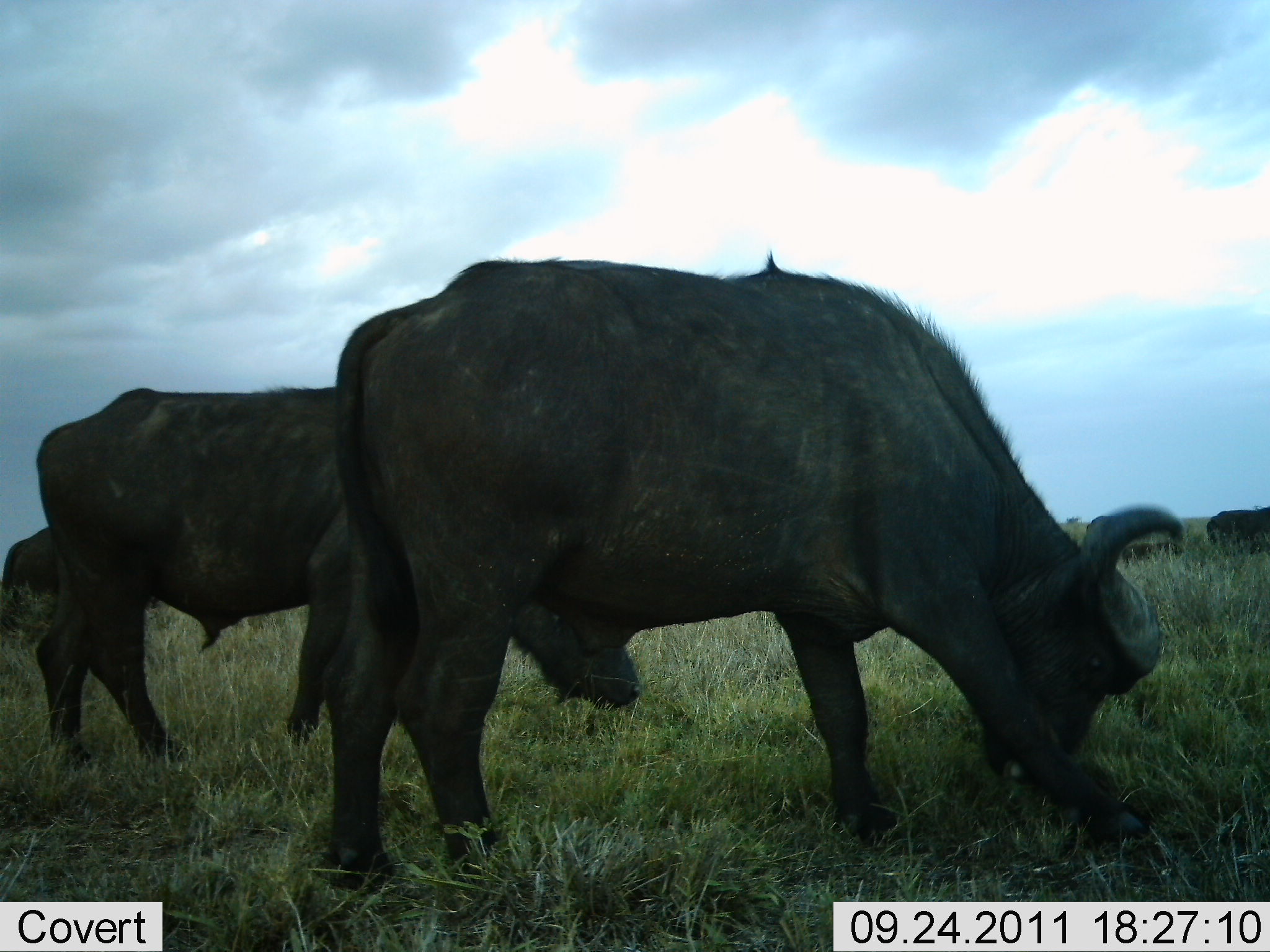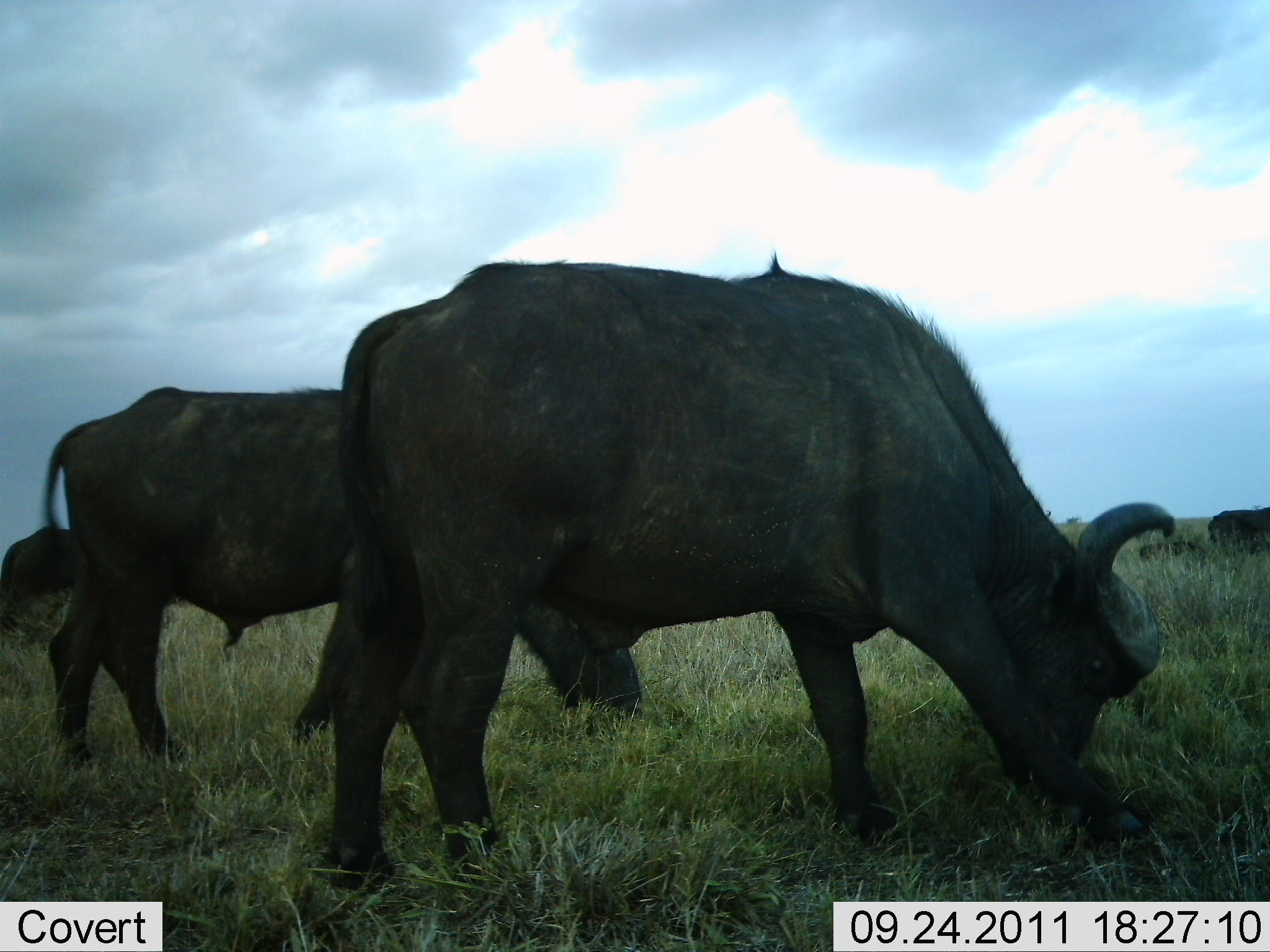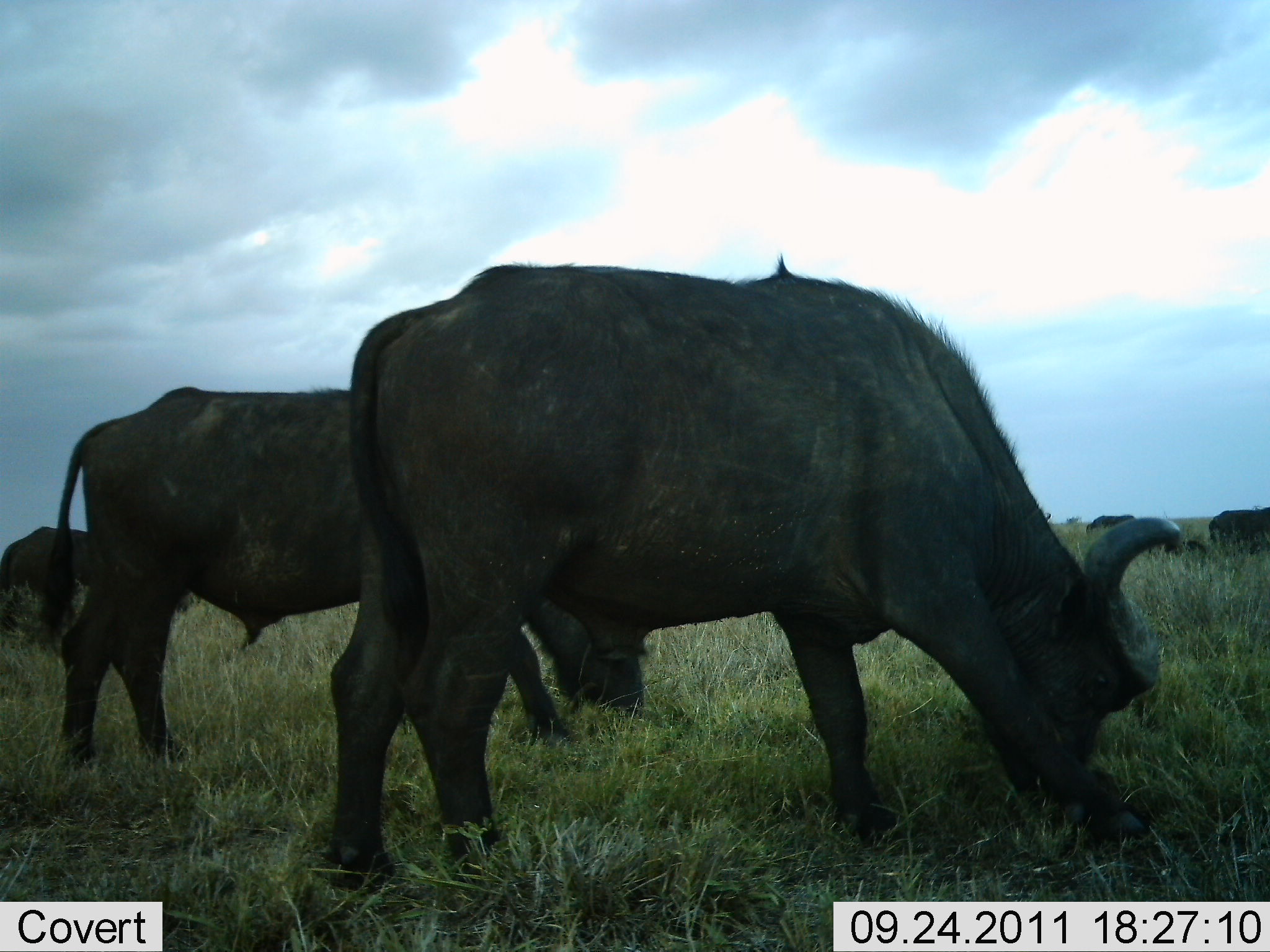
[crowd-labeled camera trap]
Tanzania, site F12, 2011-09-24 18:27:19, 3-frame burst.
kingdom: Animalia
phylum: Chordata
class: Mammalia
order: Artiodactyla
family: Bovidae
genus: Syncerus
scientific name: Syncerus caffer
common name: cape buffalo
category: buffalo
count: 4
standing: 15%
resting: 8%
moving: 8%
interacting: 8%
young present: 8%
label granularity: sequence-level